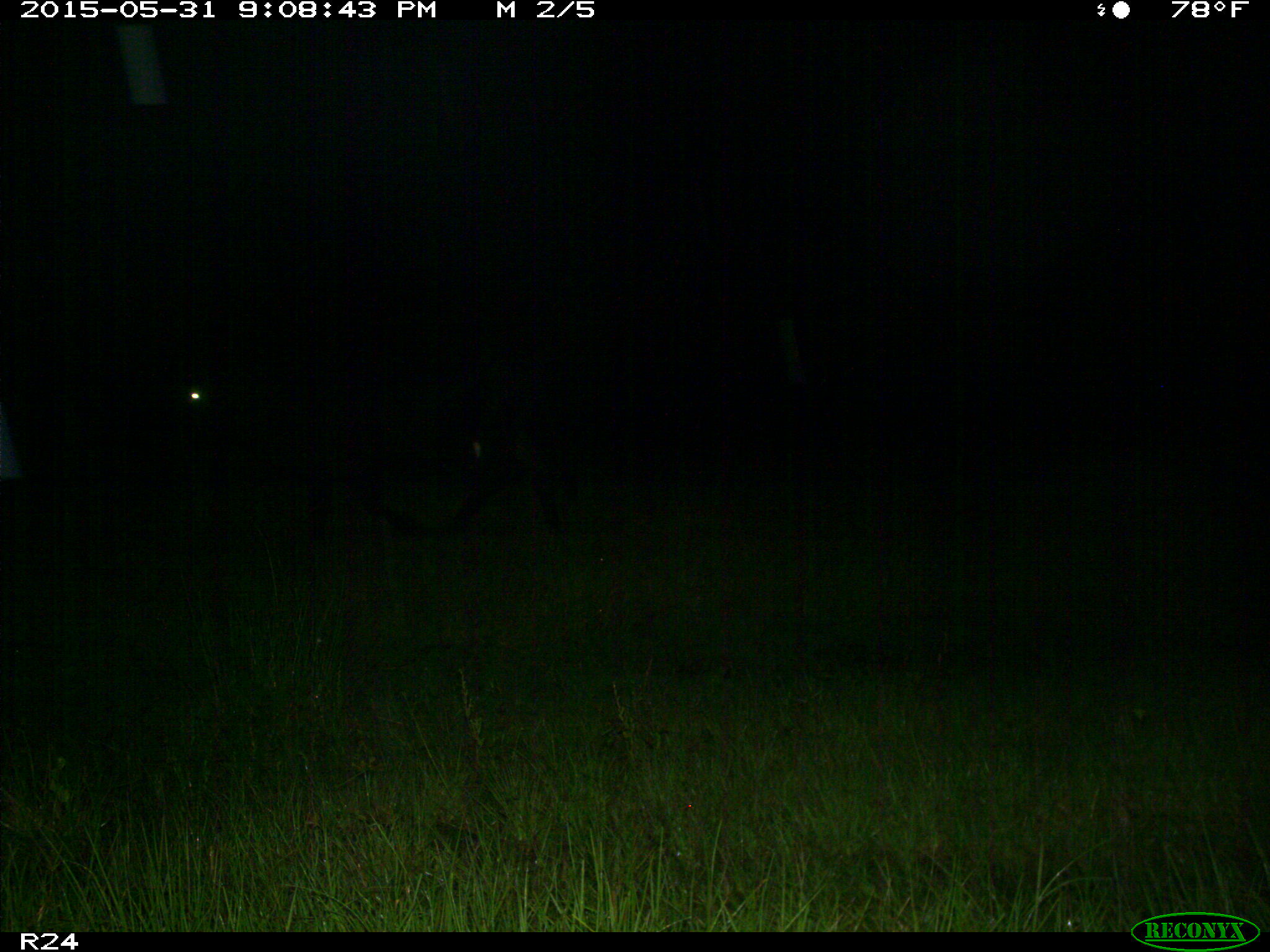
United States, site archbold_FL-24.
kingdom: Animalia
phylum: Chordata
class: Mammalia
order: Artiodactyla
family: Bovidae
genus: Bos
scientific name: Bos taurus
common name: domestic cow